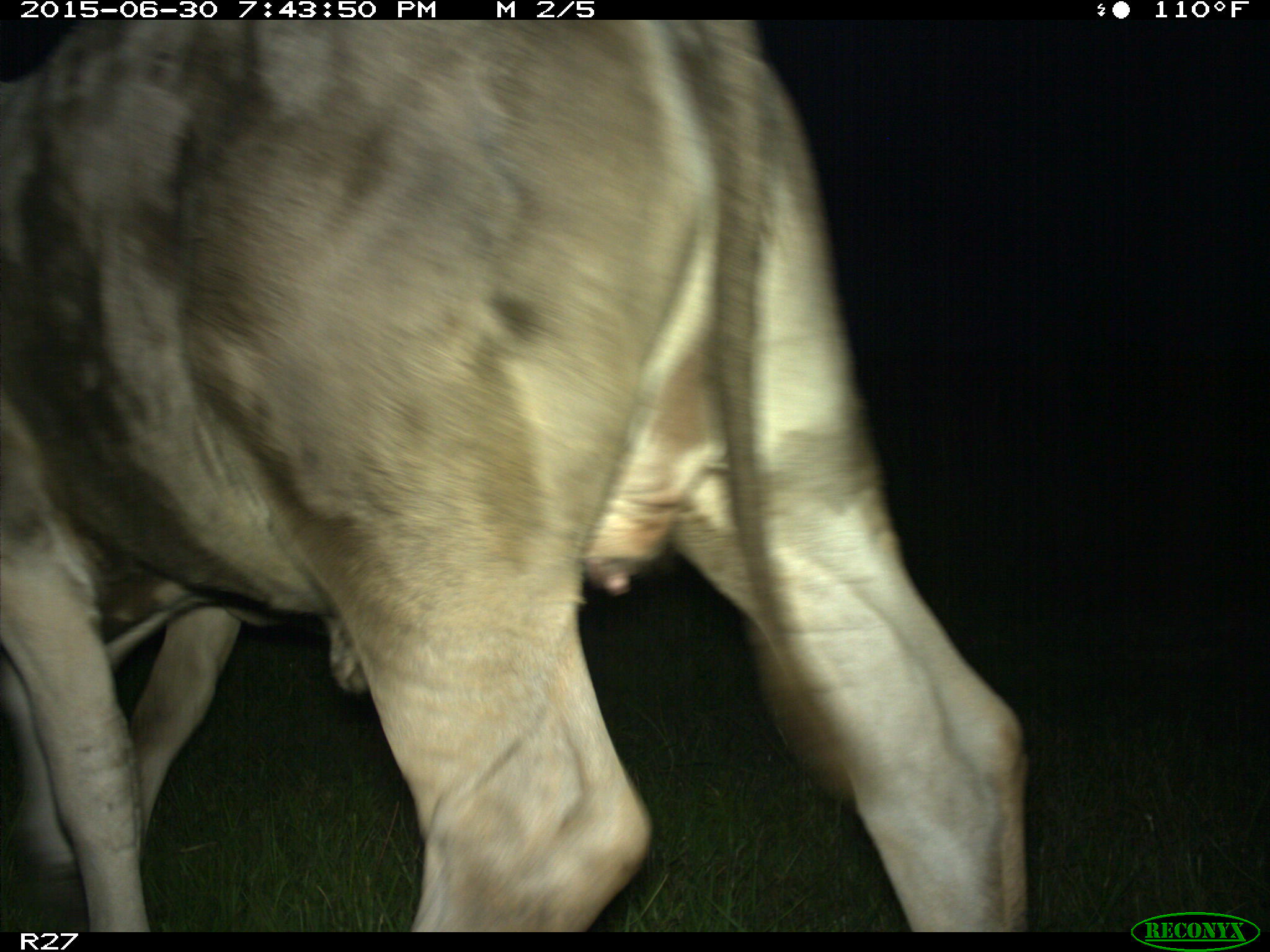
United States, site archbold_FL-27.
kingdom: Animalia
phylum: Chordata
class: Mammalia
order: Artiodactyla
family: Bovidae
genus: Bos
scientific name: Bos taurus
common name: domestic cow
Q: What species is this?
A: Bos taurus (domestic cow).